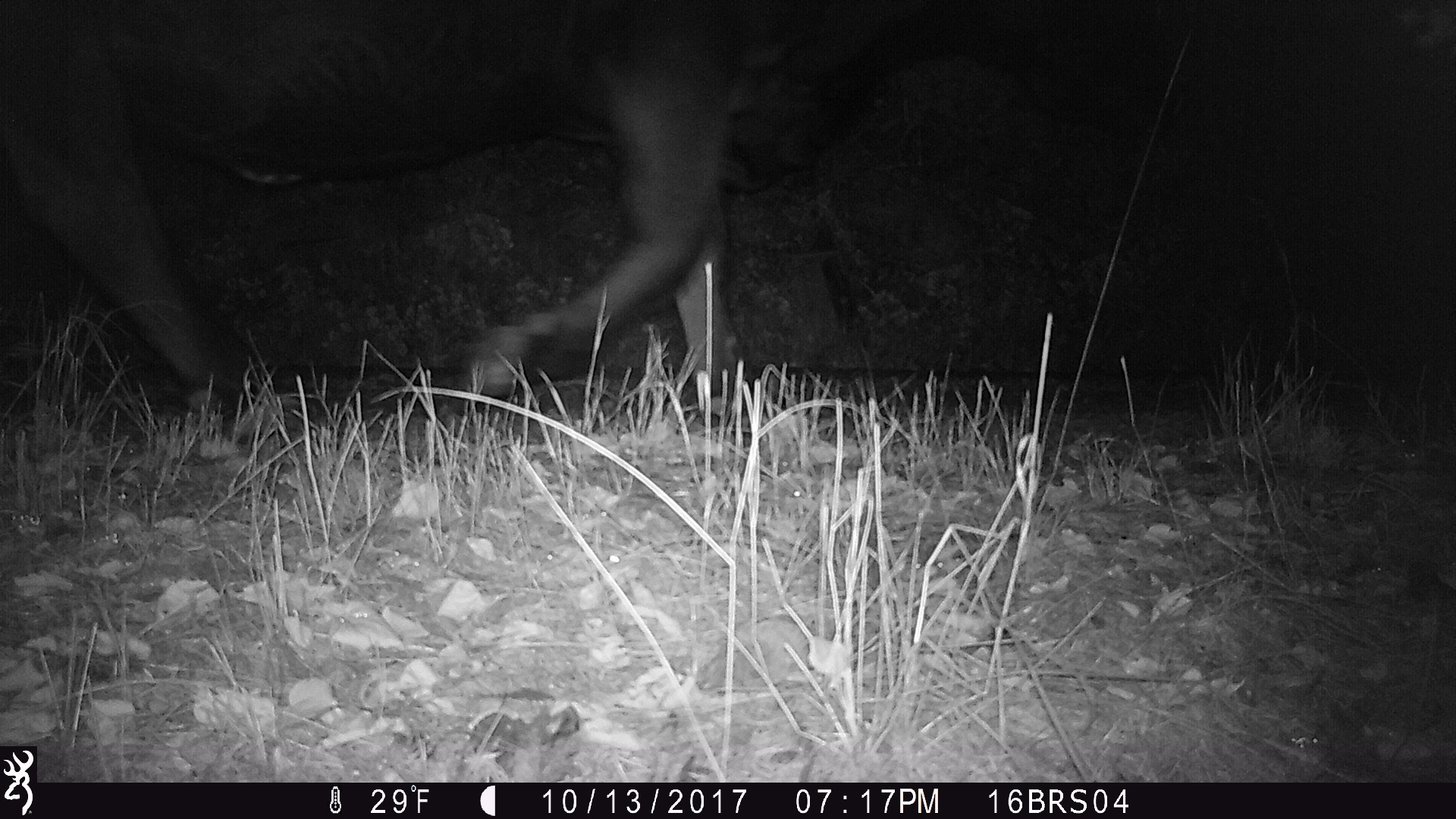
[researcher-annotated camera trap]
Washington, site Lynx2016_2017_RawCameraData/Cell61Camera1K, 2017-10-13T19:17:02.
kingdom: Animalia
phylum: Chordata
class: Mammalia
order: Artiodactyla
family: Bovidae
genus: Bos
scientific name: Bos taurus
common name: domestic cattle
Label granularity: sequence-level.